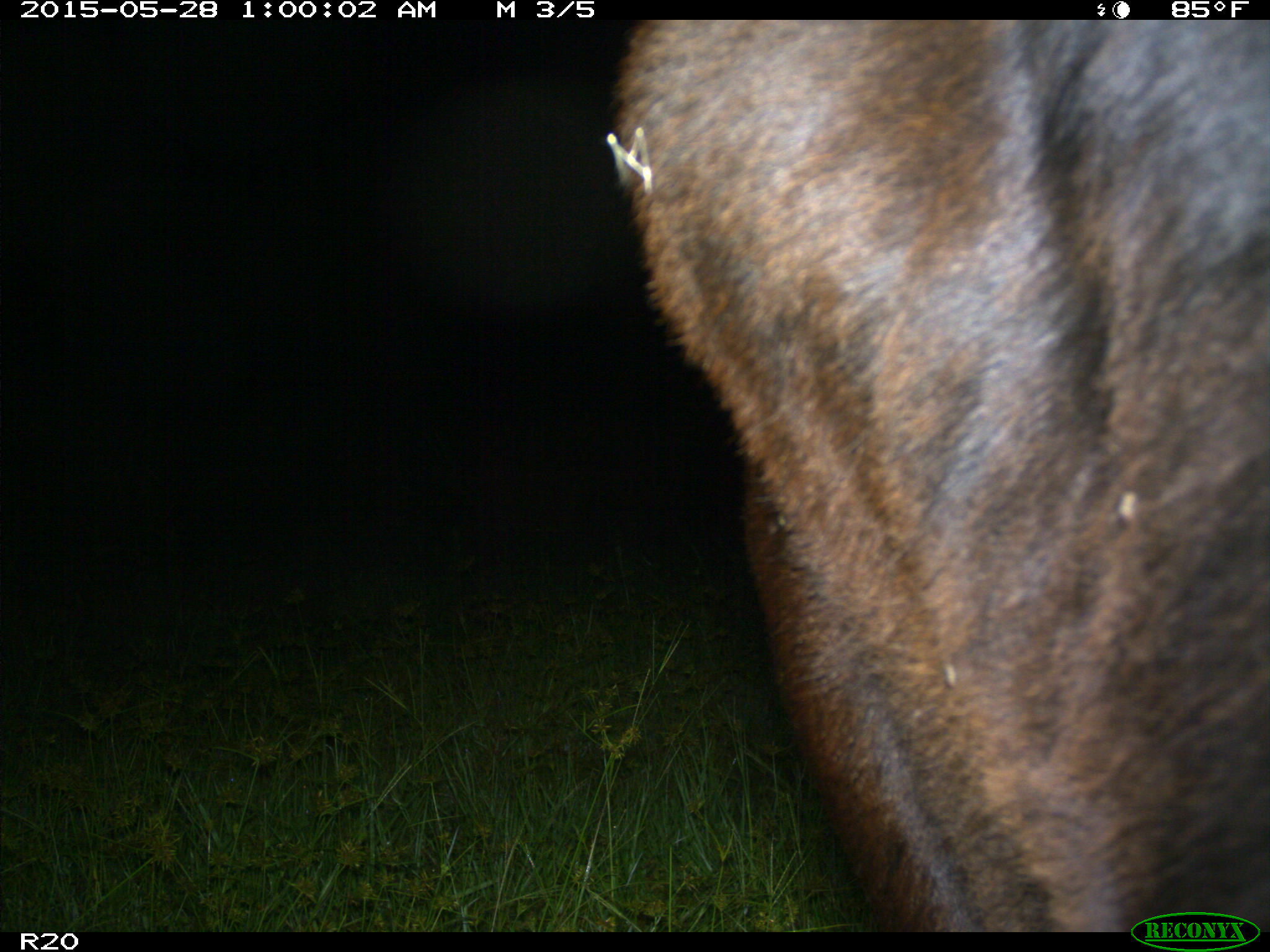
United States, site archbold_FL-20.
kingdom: Animalia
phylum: Chordata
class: Mammalia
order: Artiodactyla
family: Bovidae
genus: Bos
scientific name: Bos taurus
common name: domestic cow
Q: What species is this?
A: Bos taurus (domestic cow).